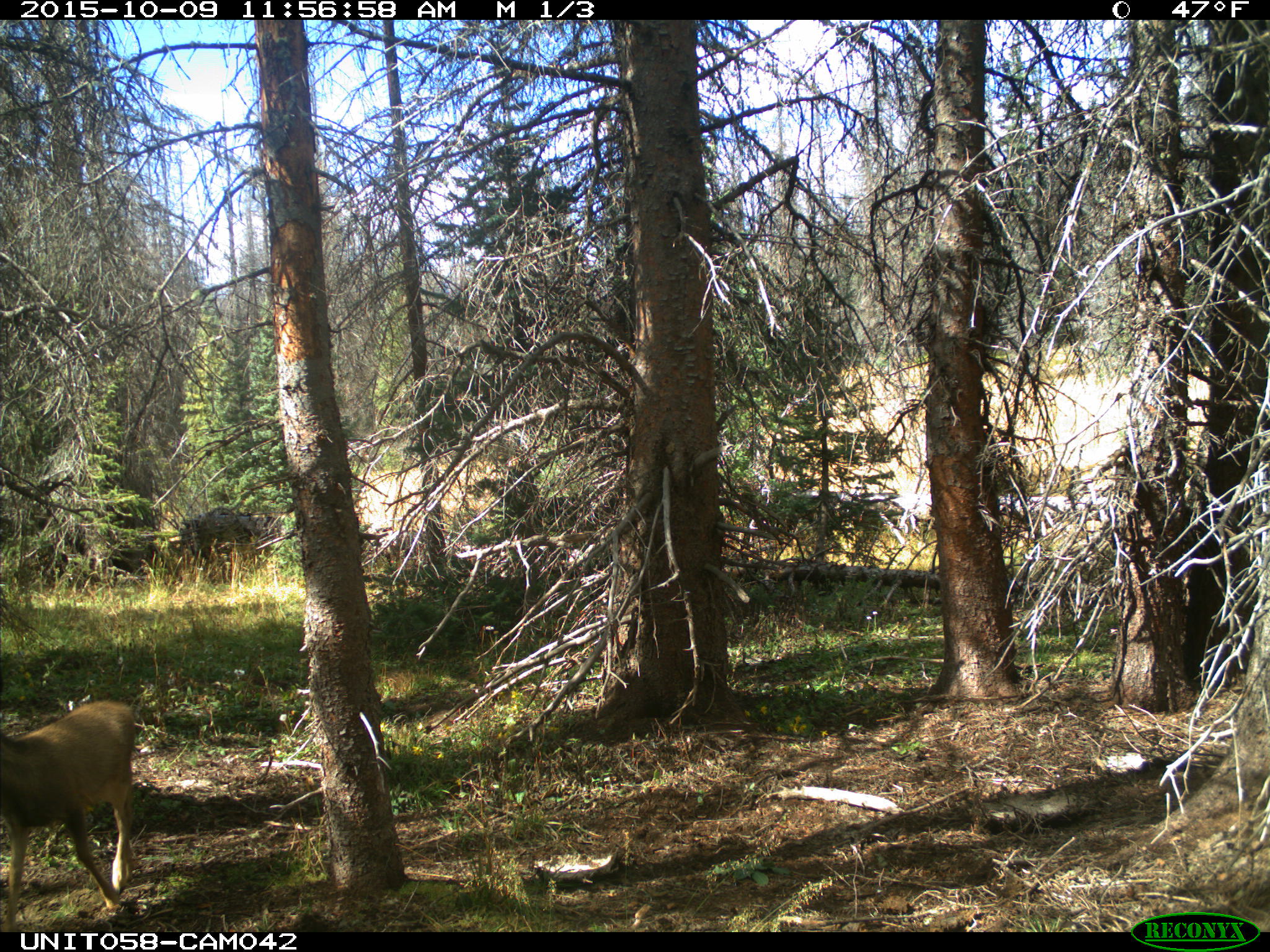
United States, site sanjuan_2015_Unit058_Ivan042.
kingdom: Animalia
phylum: Chordata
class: Mammalia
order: Artiodactyla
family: Cervidae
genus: Odocoileus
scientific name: Odocoileus hemionus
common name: mule deer